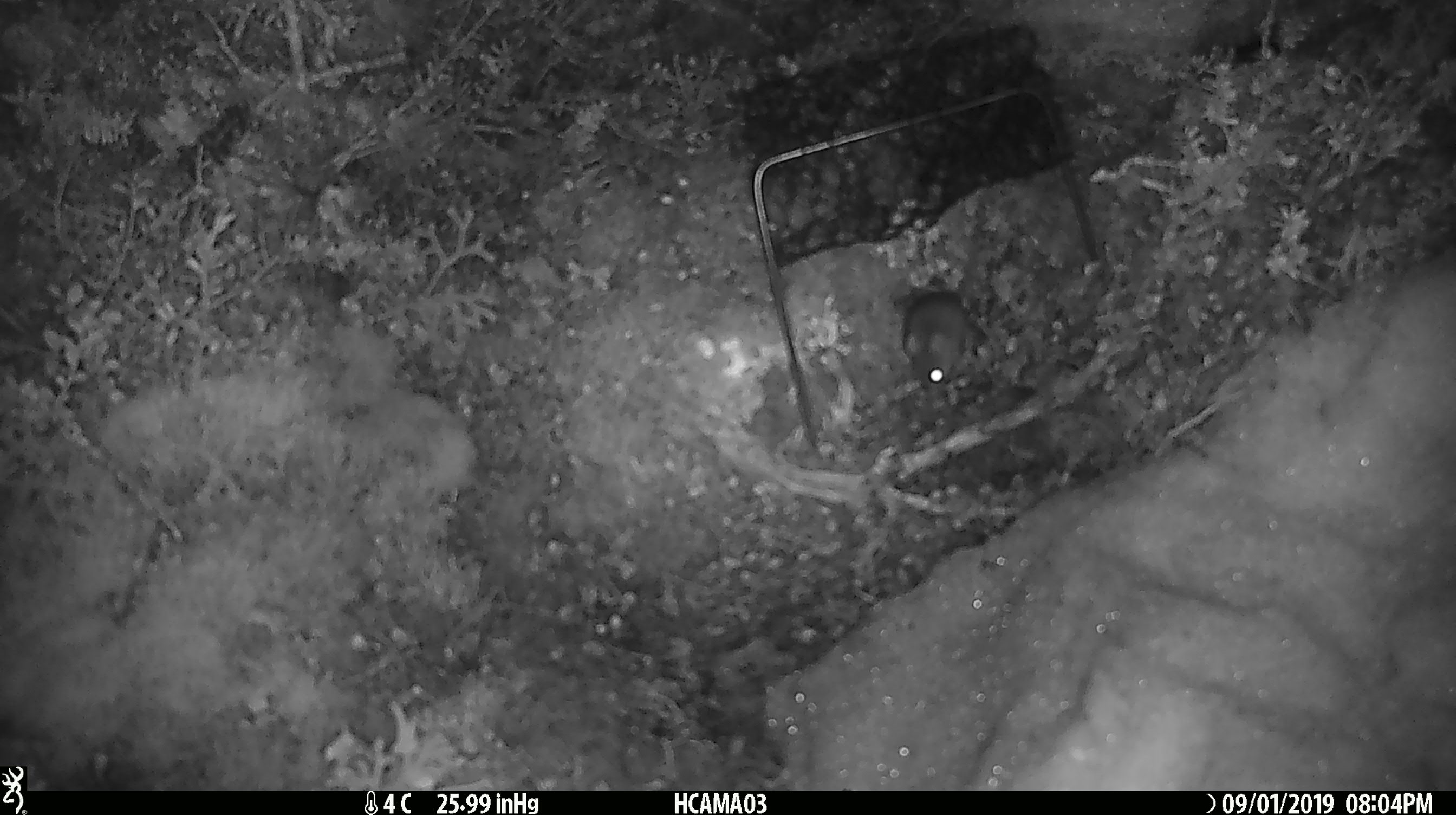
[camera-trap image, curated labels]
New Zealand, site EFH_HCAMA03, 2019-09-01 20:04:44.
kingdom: Animalia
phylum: Chordata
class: Mammalia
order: Rodentia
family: Muridae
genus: Mus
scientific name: Mus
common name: mouse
Mouse (Mus).